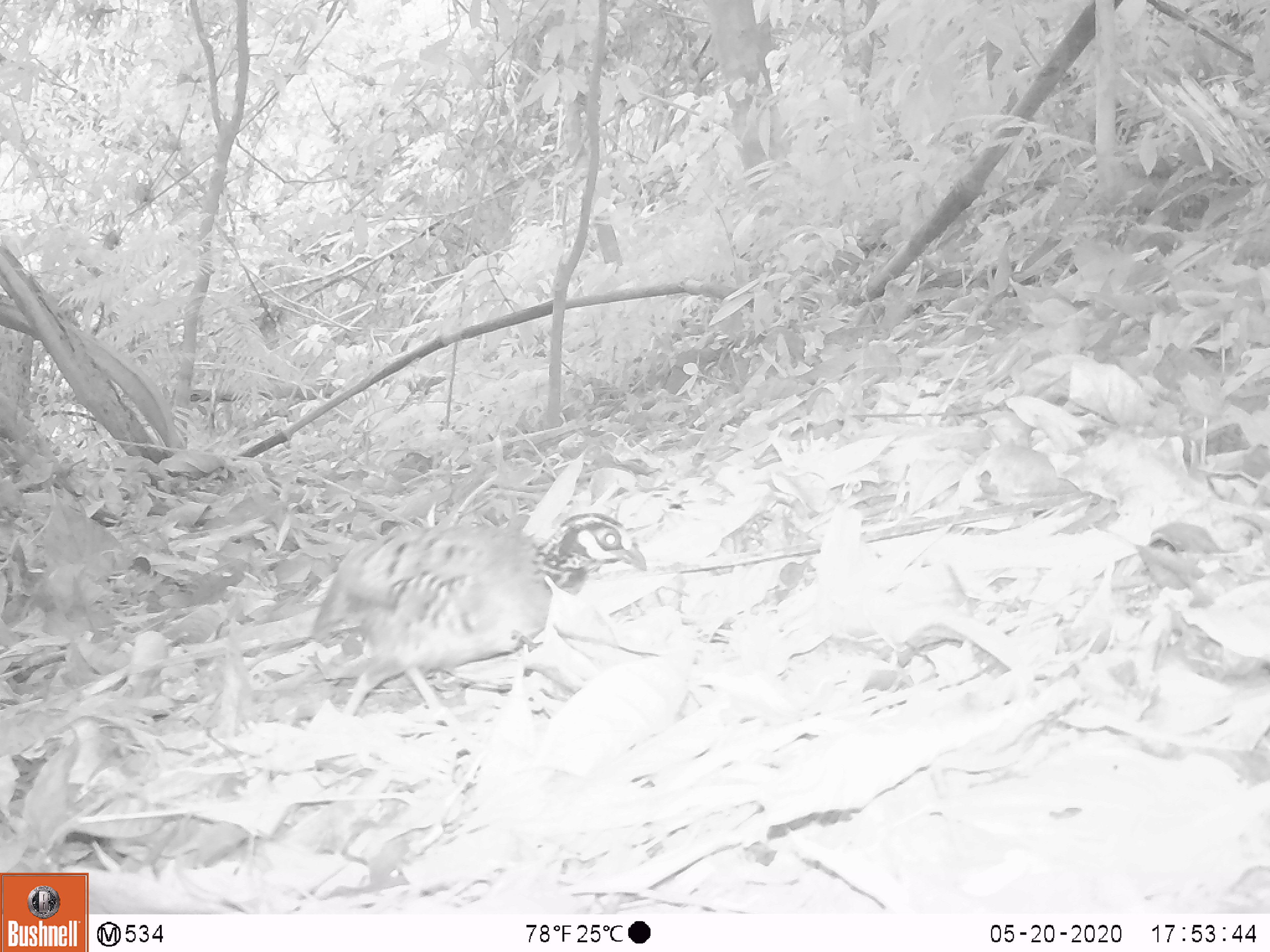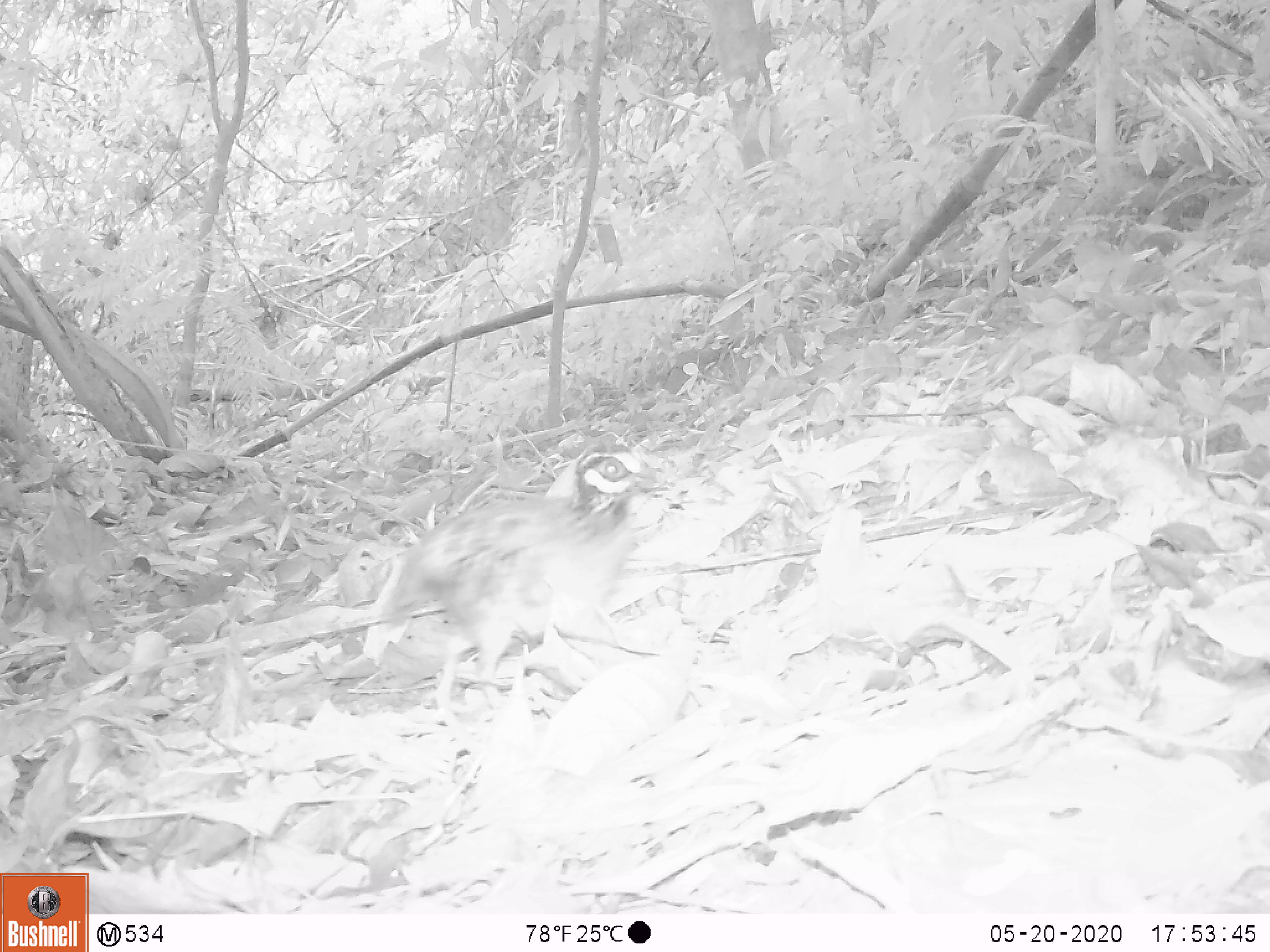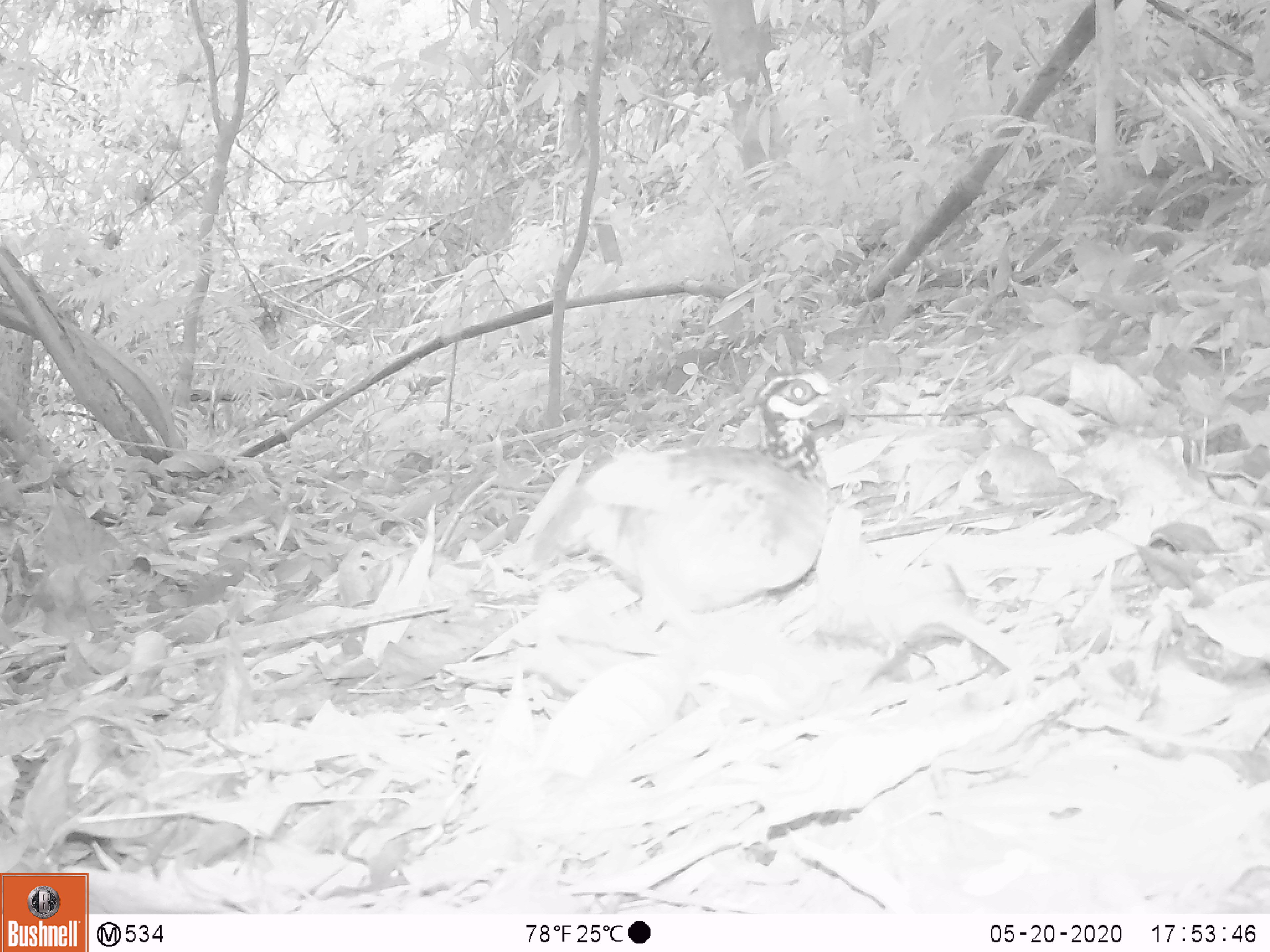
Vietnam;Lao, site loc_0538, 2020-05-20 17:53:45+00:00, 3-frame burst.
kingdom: Animalia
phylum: Chordata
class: Aves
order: Galliformes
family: Phasianidae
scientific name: Phasianidae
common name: partridge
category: unidentified partridge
Unidentified partridge (partridge) (Phasianidae). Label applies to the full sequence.